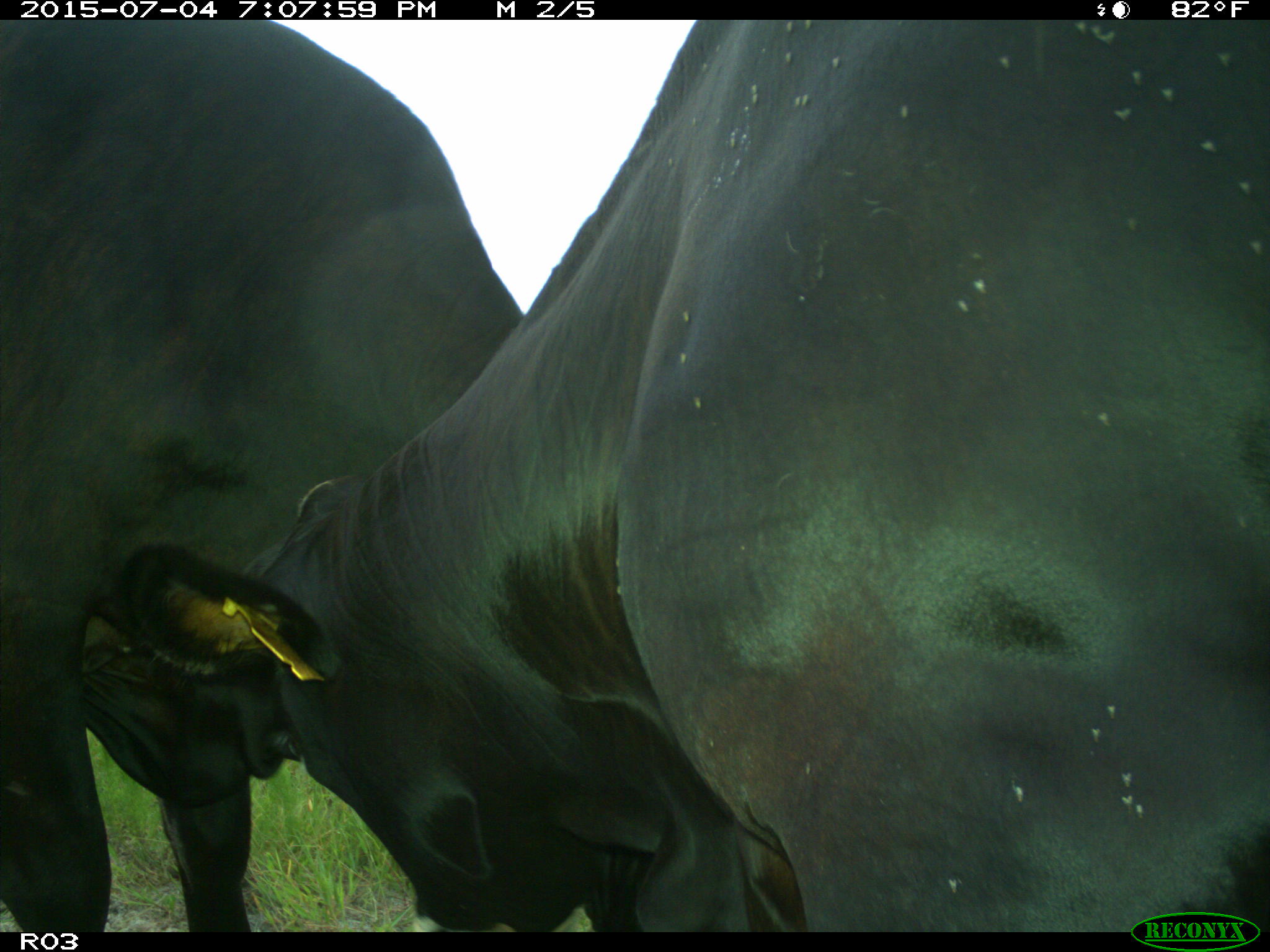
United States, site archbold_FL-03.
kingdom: Animalia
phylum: Chordata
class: Mammalia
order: Artiodactyla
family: Bovidae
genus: Bos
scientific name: Bos taurus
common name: domestic cow